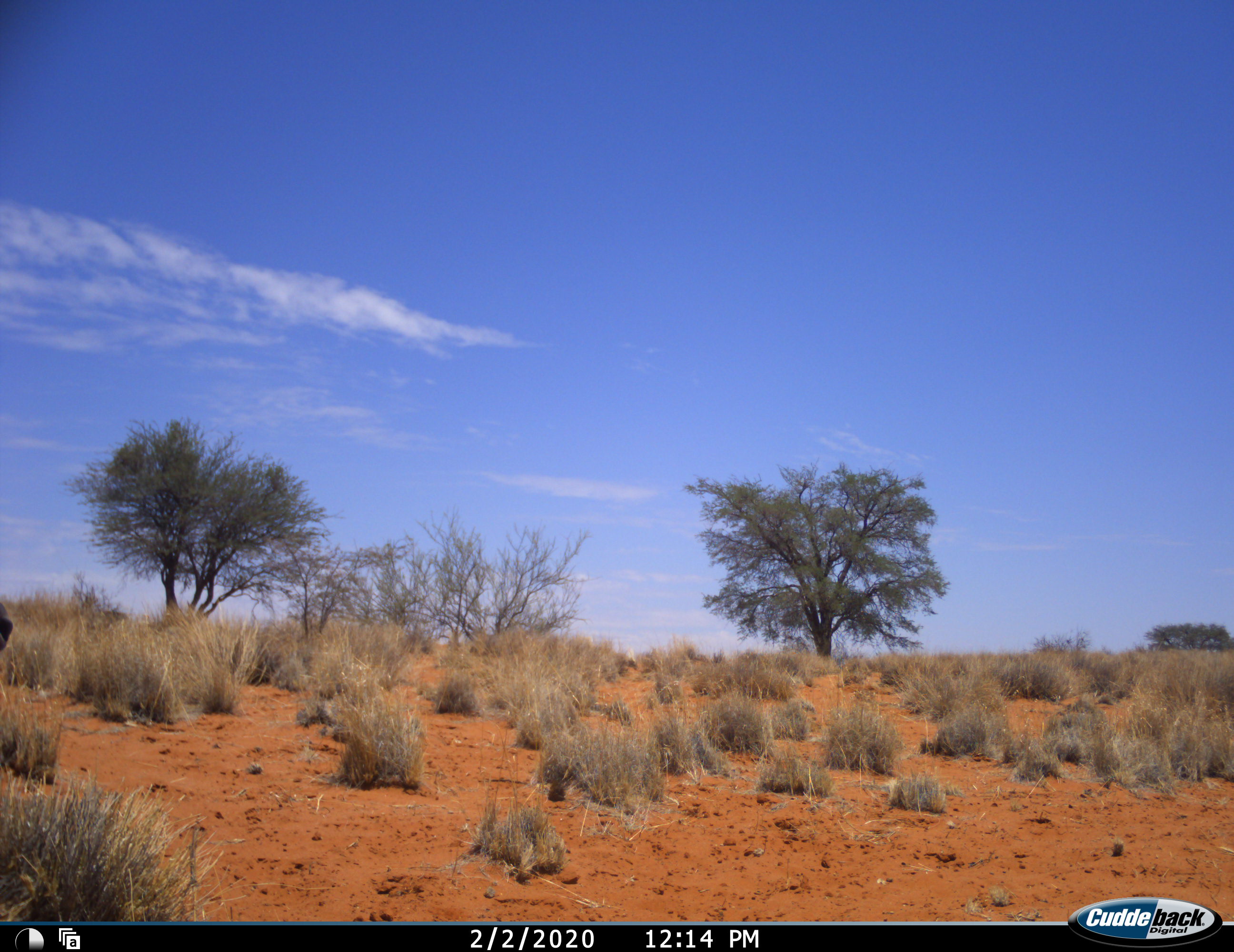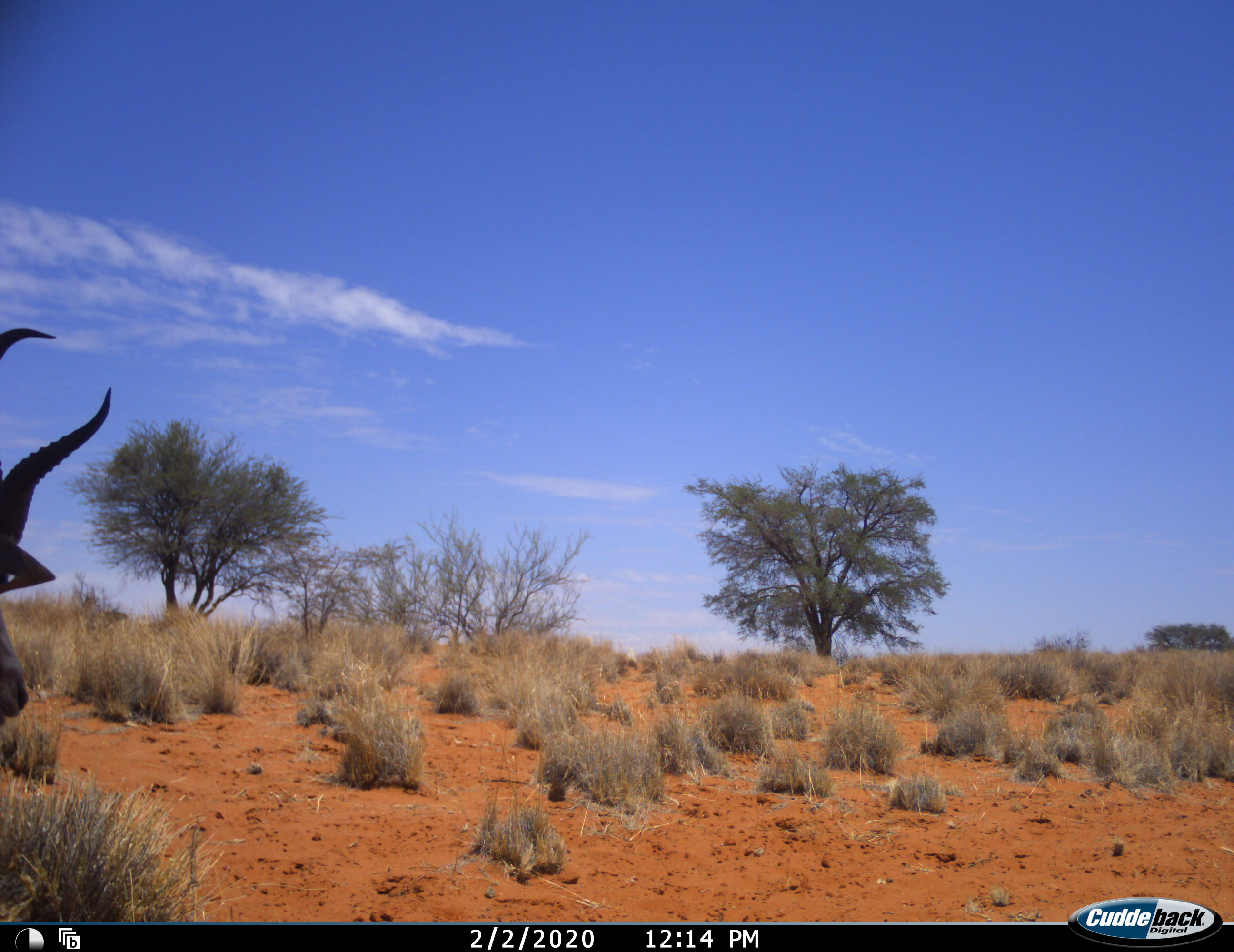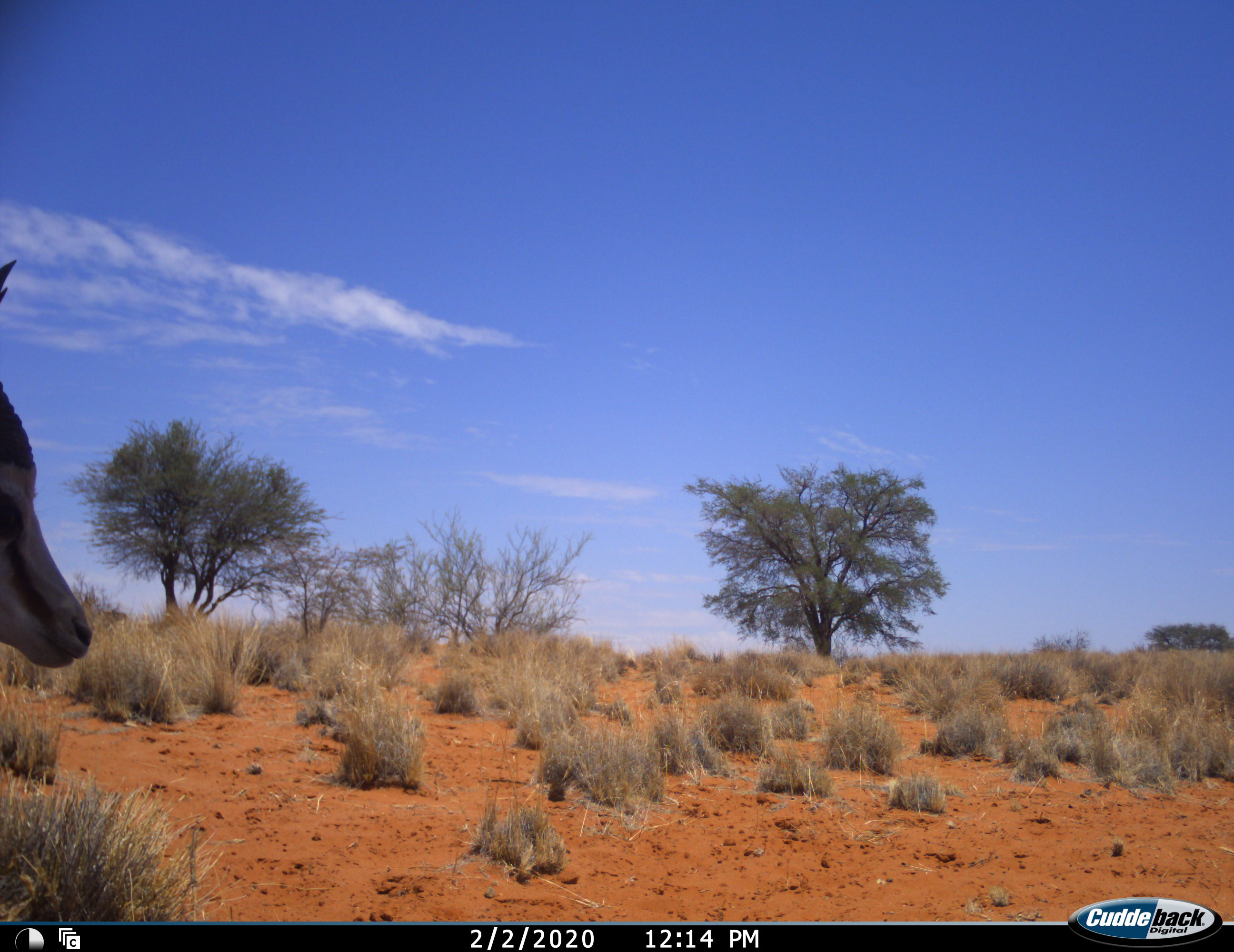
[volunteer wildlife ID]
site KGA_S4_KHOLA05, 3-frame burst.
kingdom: Animalia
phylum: Chordata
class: Mammalia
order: Artiodactyla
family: Bovidae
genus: Antidorcas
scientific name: Antidorcas marsupialis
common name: springbok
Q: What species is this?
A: Springbok (Antidorcas marsupialis).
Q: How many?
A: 1.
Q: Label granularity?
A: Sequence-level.